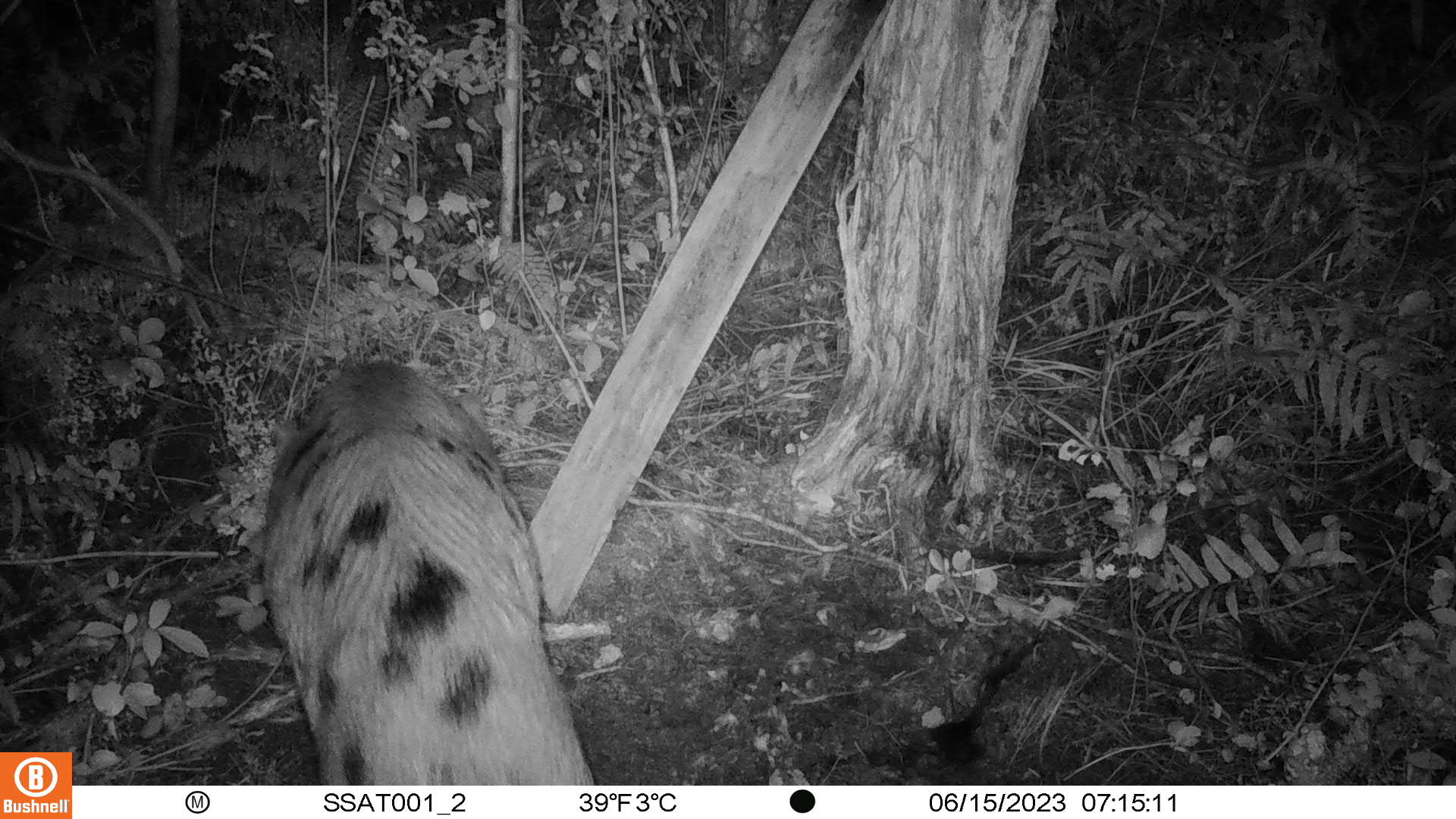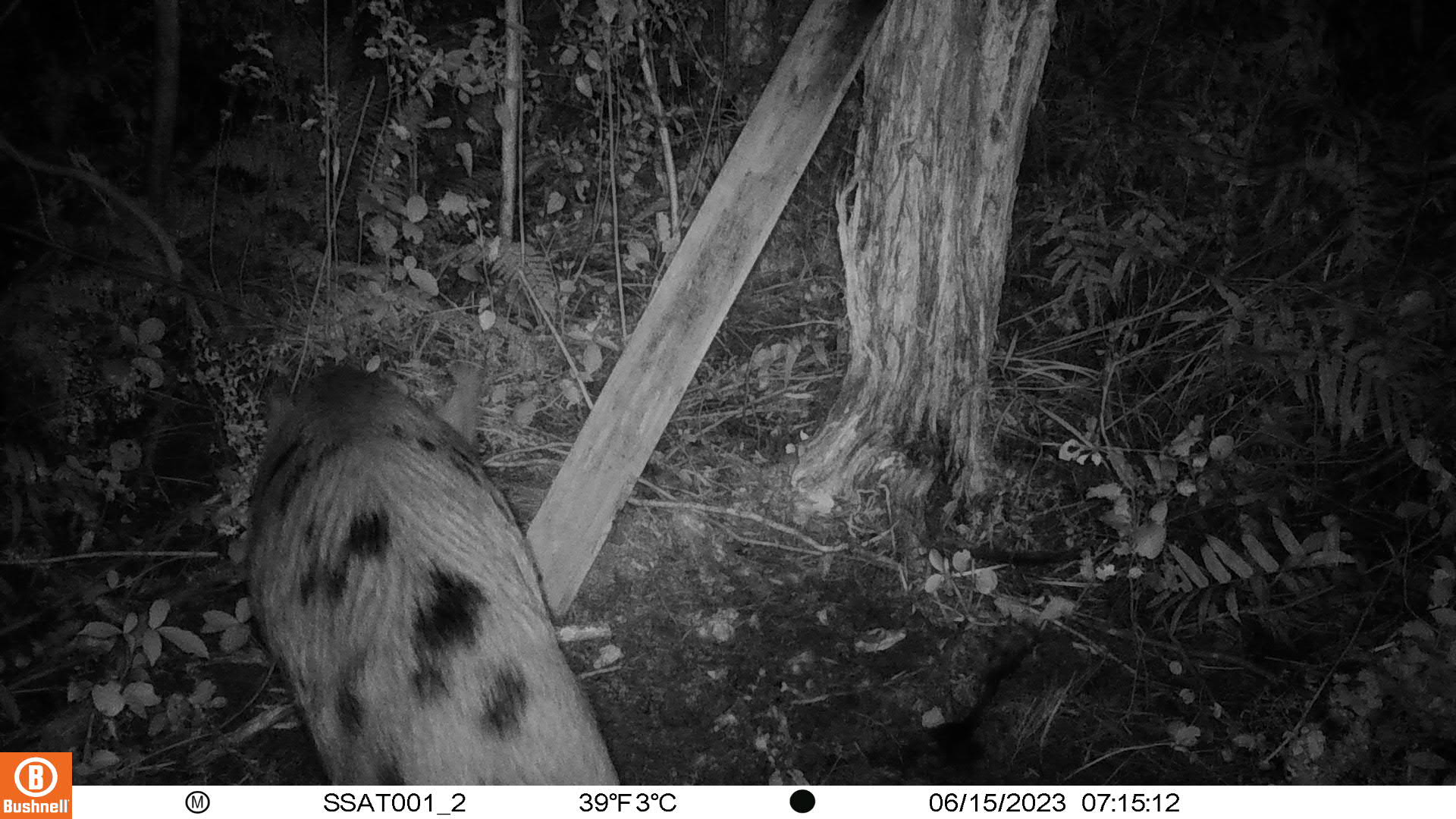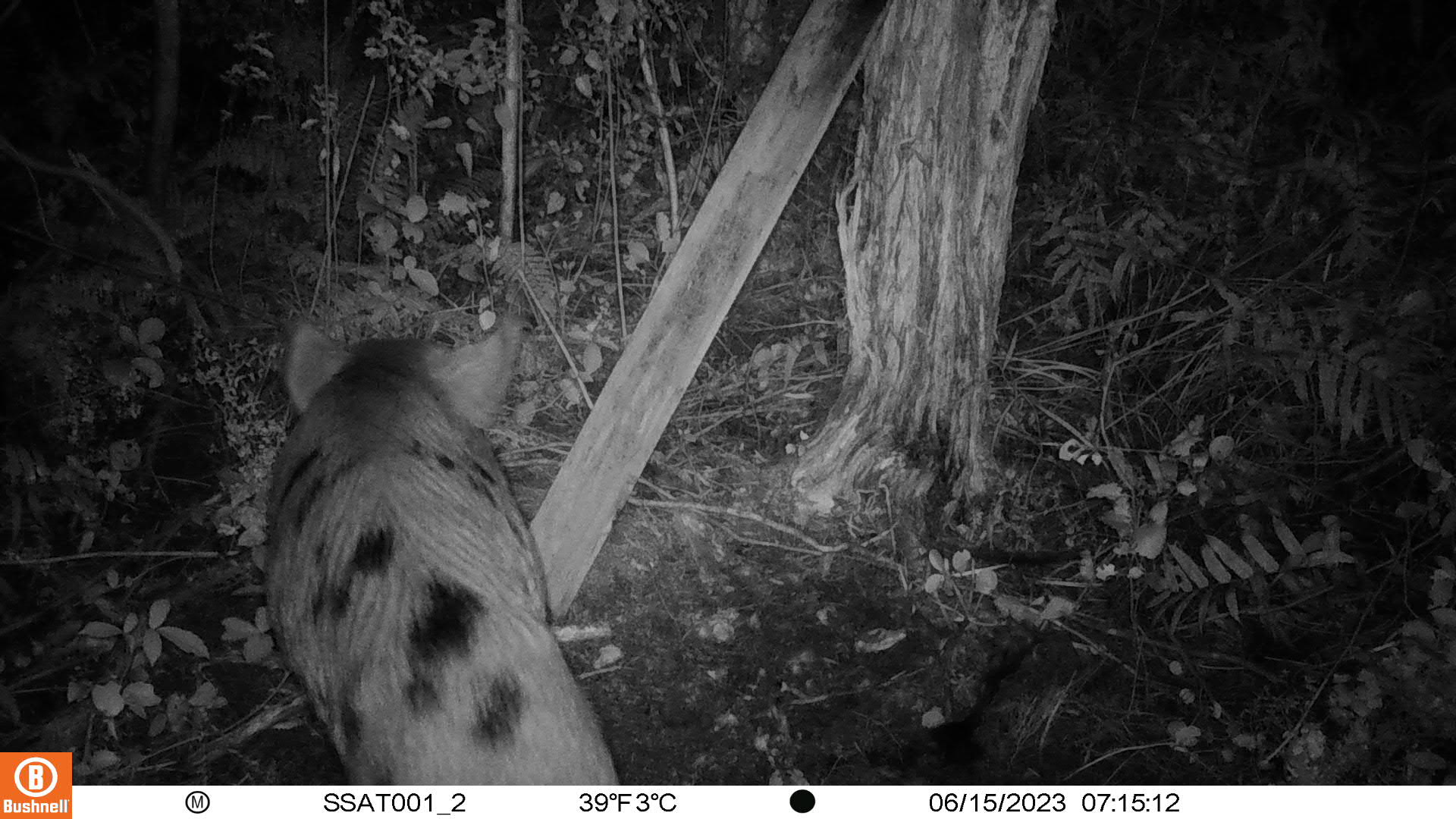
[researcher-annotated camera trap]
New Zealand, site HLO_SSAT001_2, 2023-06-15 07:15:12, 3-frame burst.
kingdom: Animalia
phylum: Chordata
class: Mammalia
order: Artiodactyla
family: Suidae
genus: Sus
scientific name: Sus scrofa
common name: pig